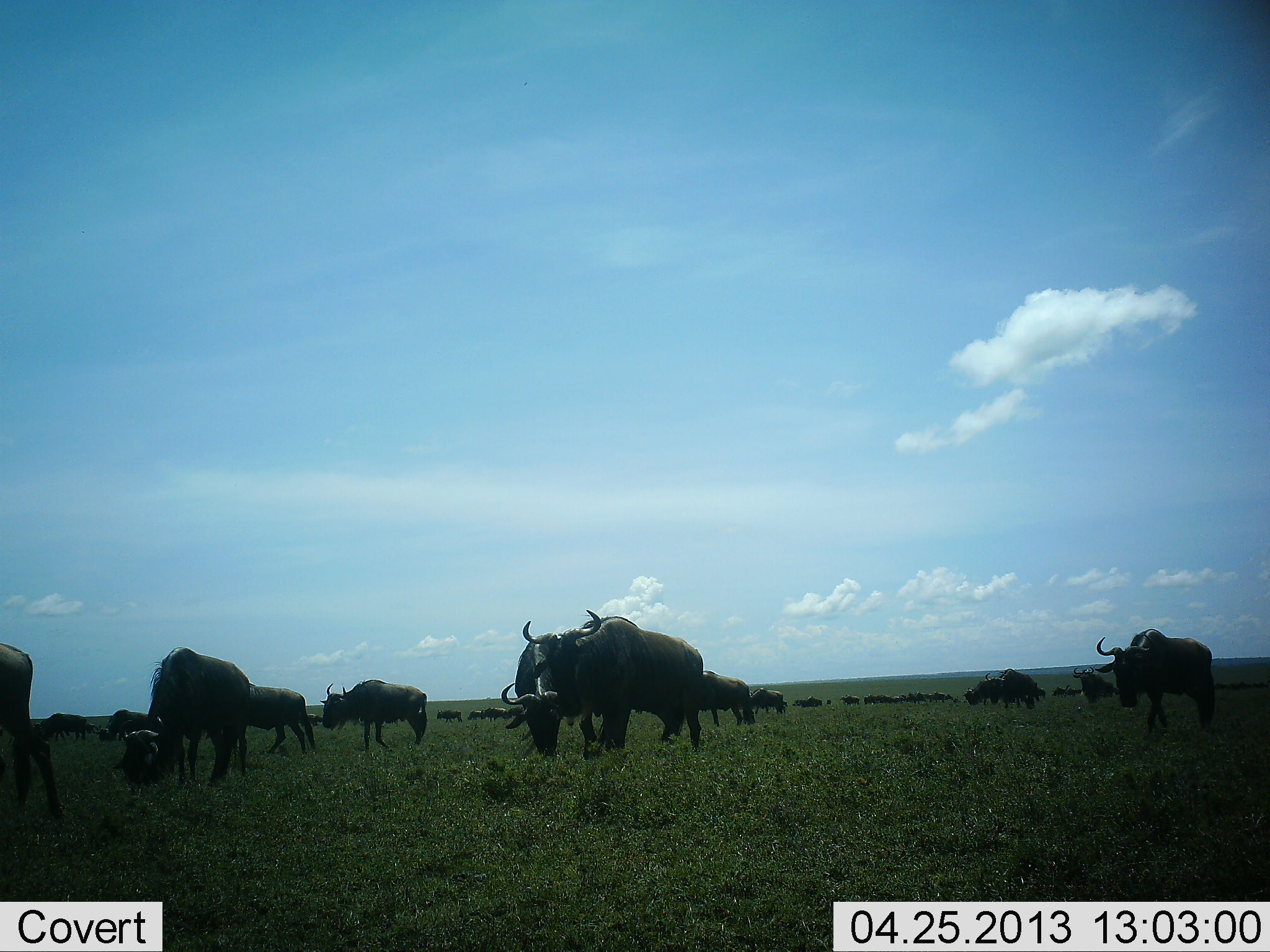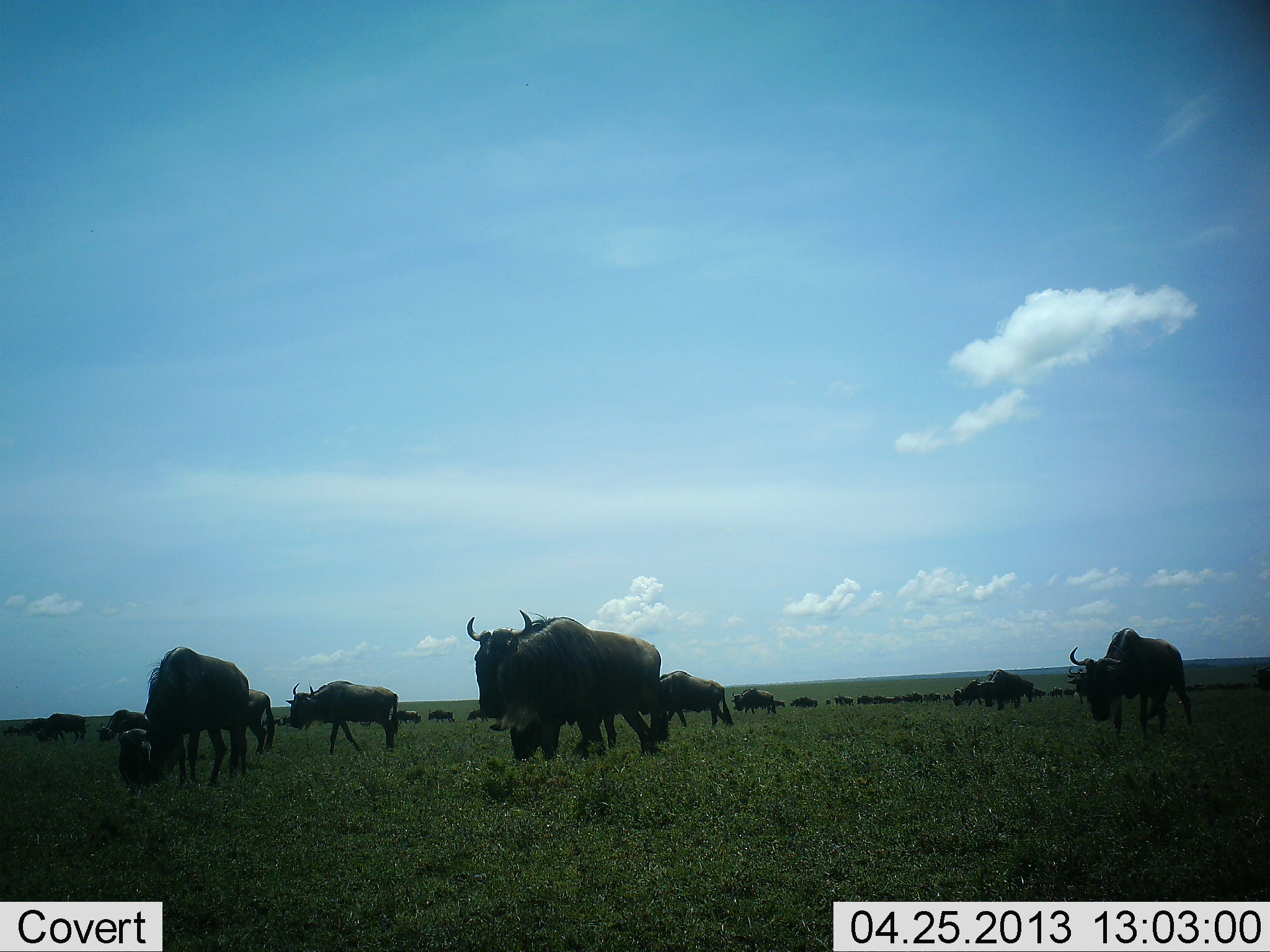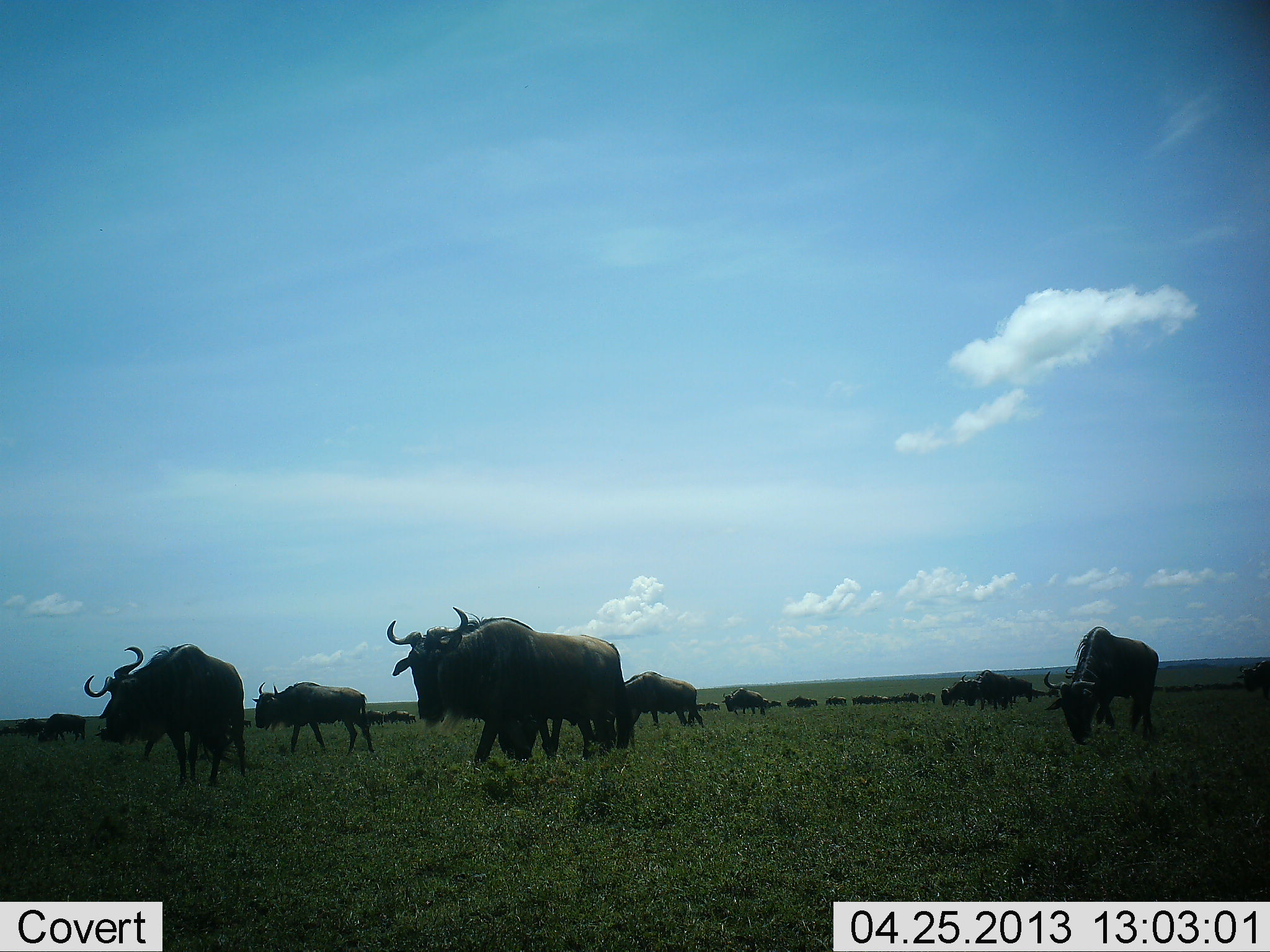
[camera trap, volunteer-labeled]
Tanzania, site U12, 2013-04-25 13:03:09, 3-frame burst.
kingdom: Animalia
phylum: Chordata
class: Mammalia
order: Artiodactyla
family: Bovidae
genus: Connochaetes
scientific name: Connochaetes taurinus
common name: blue wildebeest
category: wildebeest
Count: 11-50.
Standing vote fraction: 20%.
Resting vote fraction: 0%.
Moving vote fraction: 90%.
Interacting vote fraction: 0%.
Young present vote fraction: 10%.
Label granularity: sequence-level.